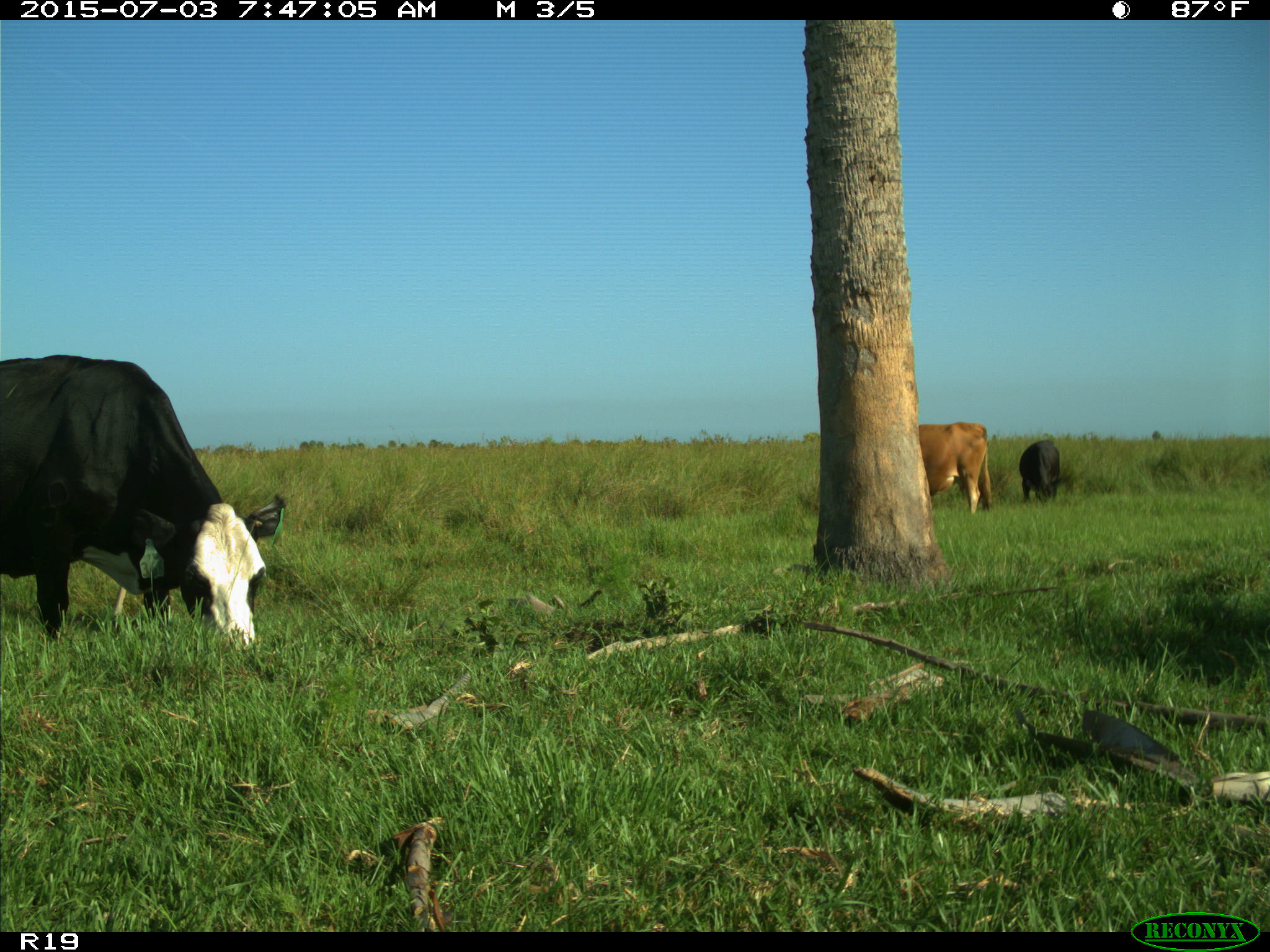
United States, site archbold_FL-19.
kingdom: Animalia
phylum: Chordata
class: Mammalia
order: Artiodactyla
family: Bovidae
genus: Bos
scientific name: Bos taurus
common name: domestic cow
Bos taurus (domestic cow).